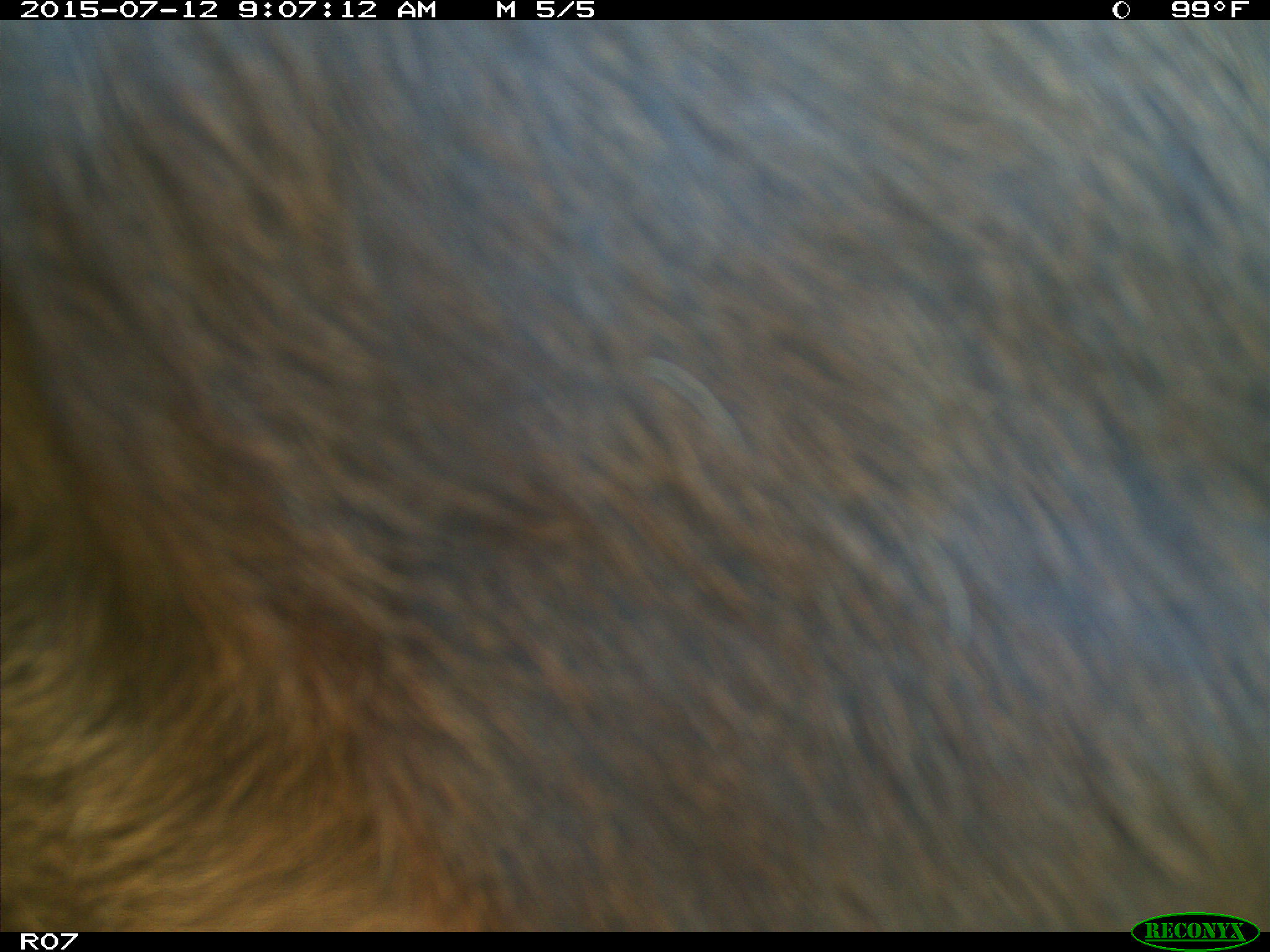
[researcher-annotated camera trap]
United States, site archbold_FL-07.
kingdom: Animalia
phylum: Chordata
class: Mammalia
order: Artiodactyla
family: Bovidae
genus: Bos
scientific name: Bos taurus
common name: domestic cow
Bos taurus (domestic cow).